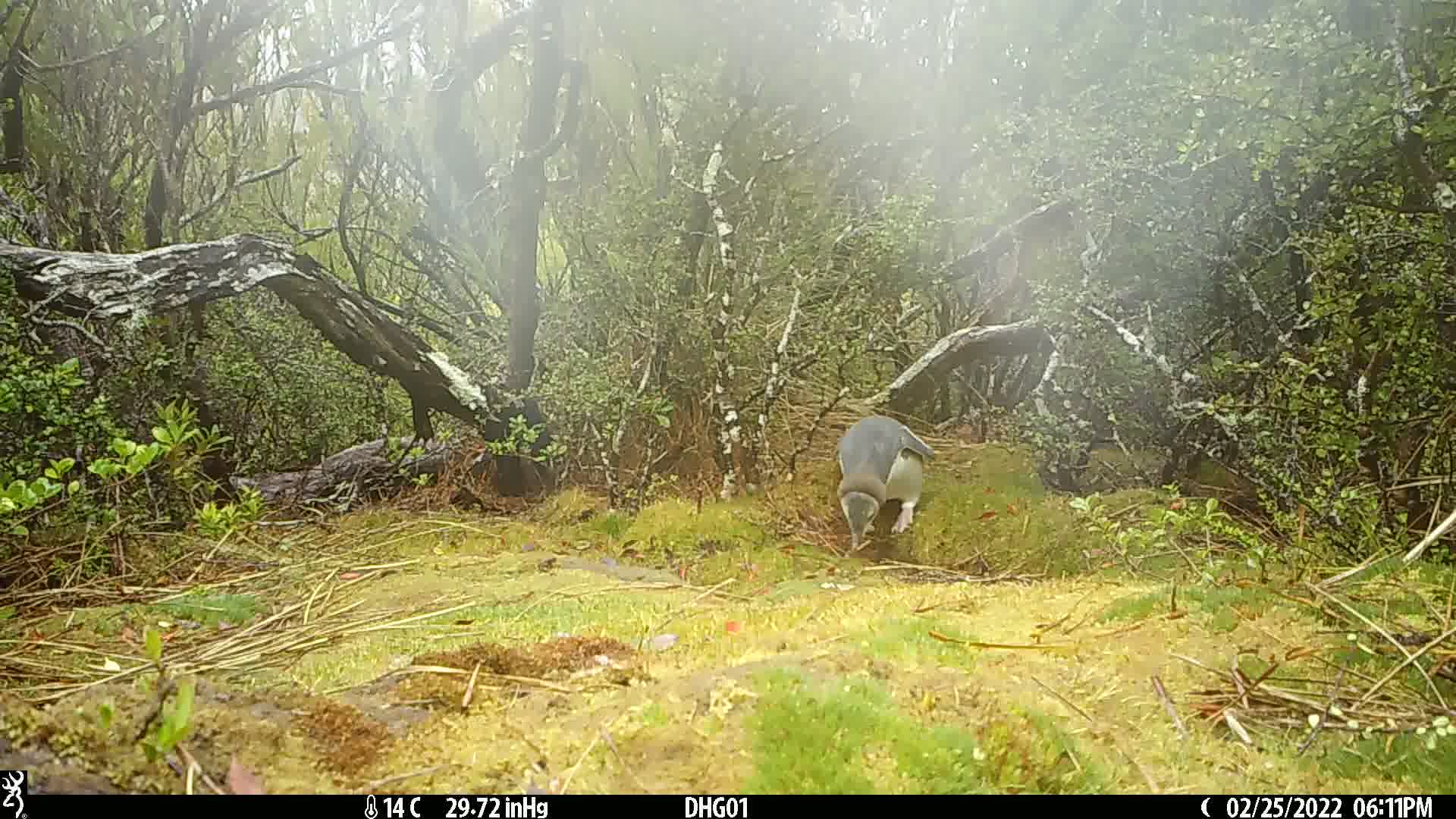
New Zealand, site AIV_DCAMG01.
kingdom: Animalia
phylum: Chordata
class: Aves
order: Sphenisciformes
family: Spheniscidae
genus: Megadyptes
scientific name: Megadyptes antipodes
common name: yellow-eyed penguin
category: yellow eyed penguin